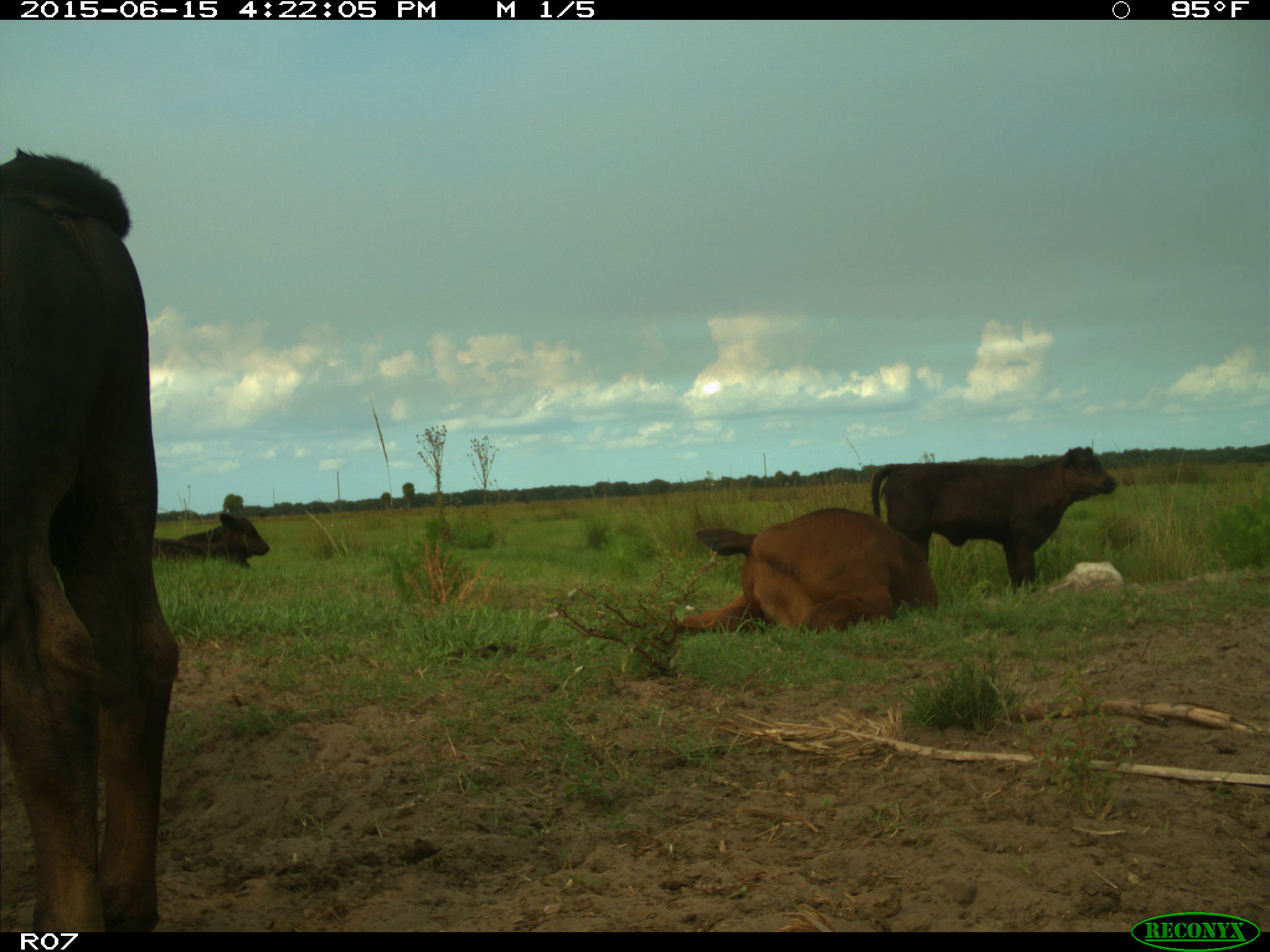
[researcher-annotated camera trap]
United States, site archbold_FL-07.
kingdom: Animalia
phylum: Chordata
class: Mammalia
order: Artiodactyla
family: Bovidae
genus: Bos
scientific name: Bos taurus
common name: domestic cow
Bos taurus (domestic cow).